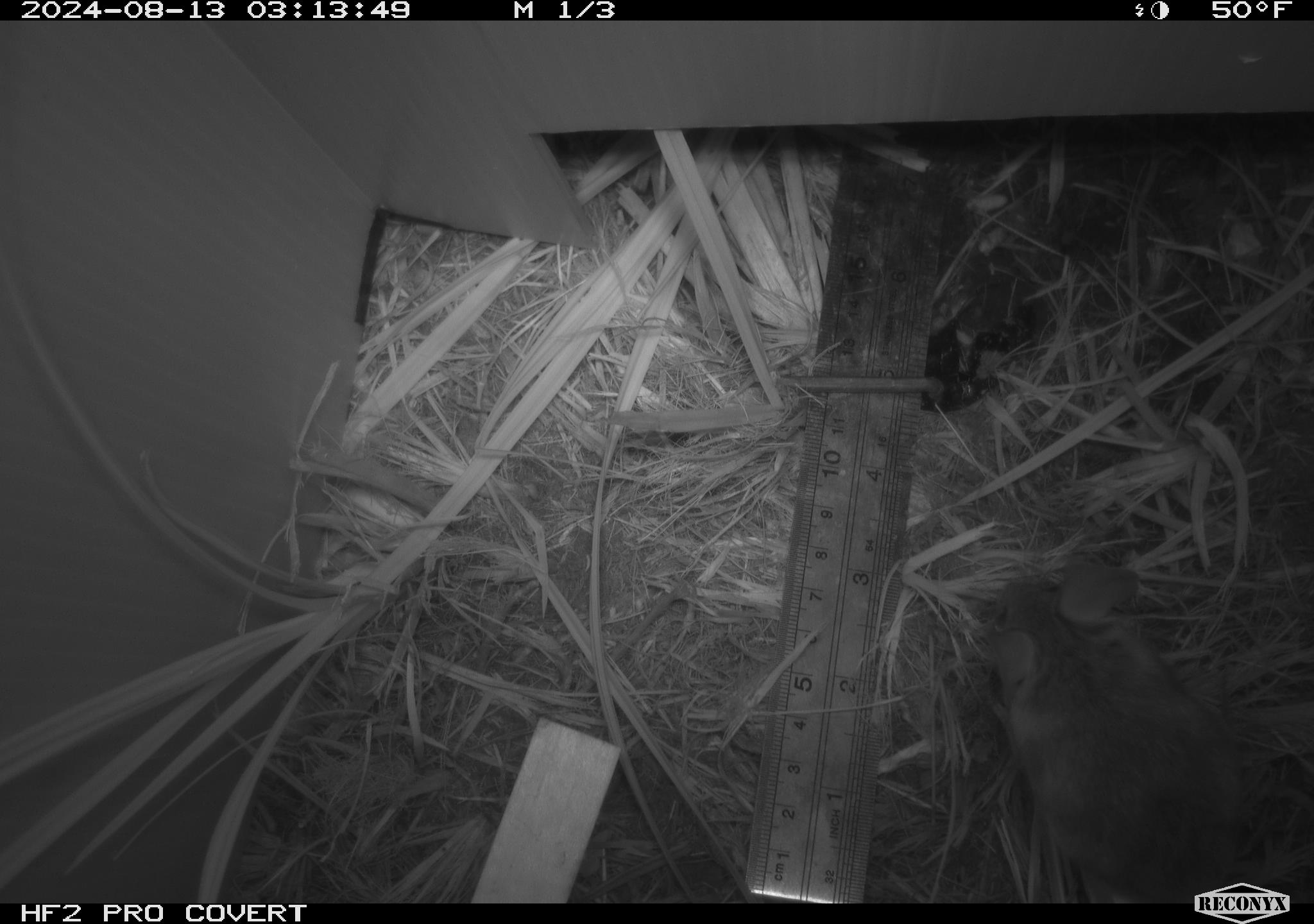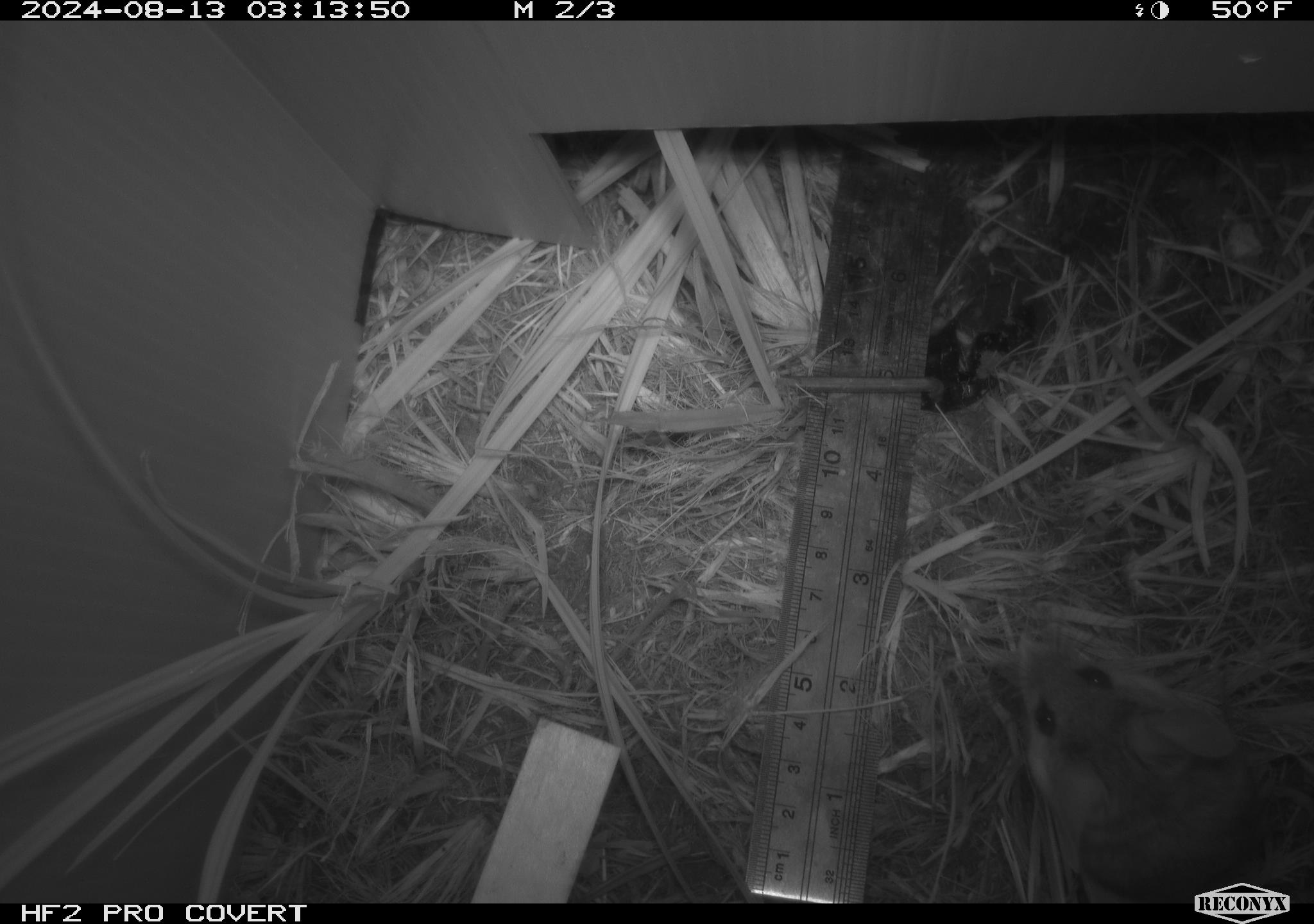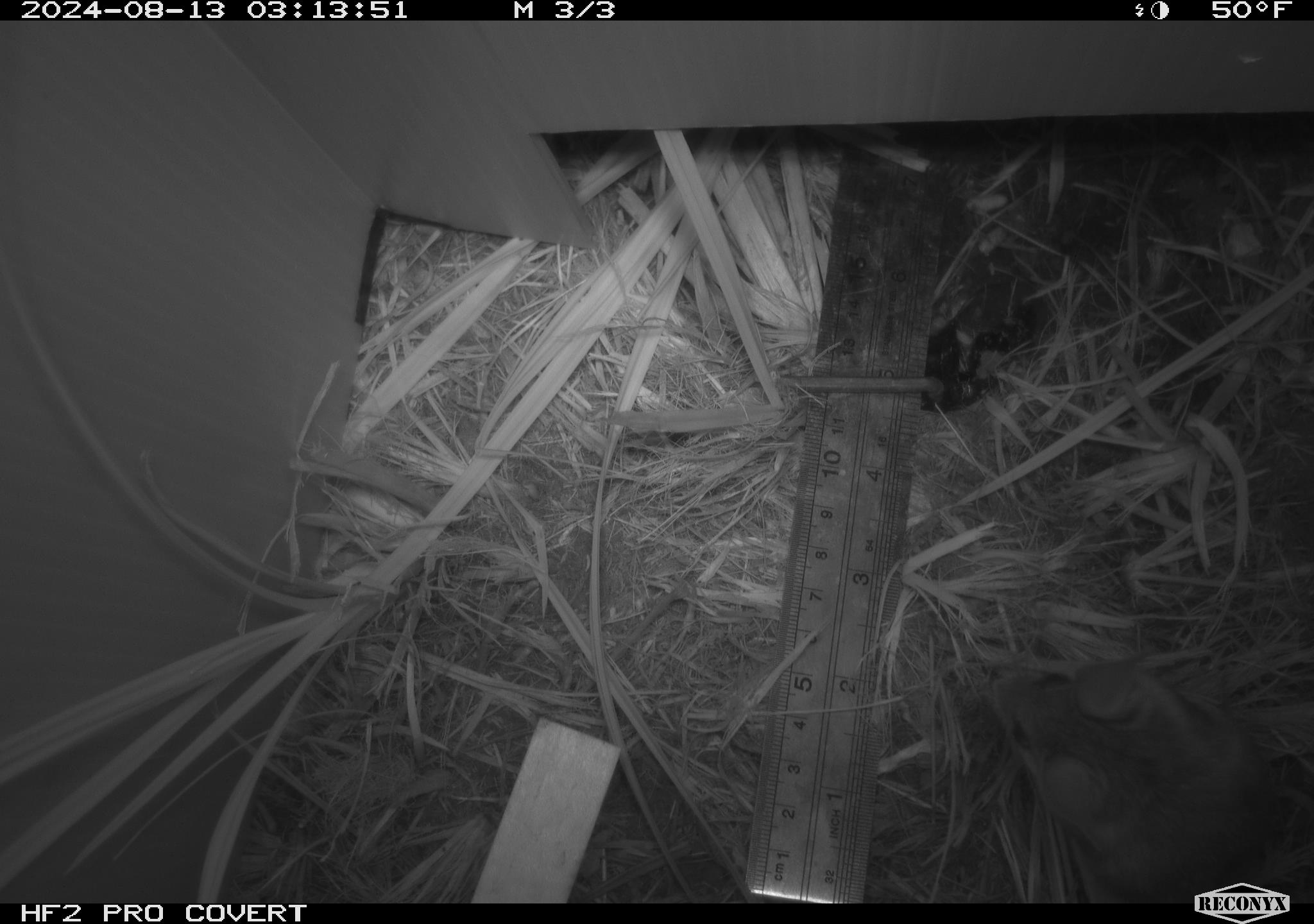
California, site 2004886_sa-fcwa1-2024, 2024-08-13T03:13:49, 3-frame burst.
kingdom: Animalia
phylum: Chordata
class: Mammalia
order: Rodentia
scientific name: Rodentia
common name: mouse species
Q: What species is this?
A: Mouse species (Rodentia).